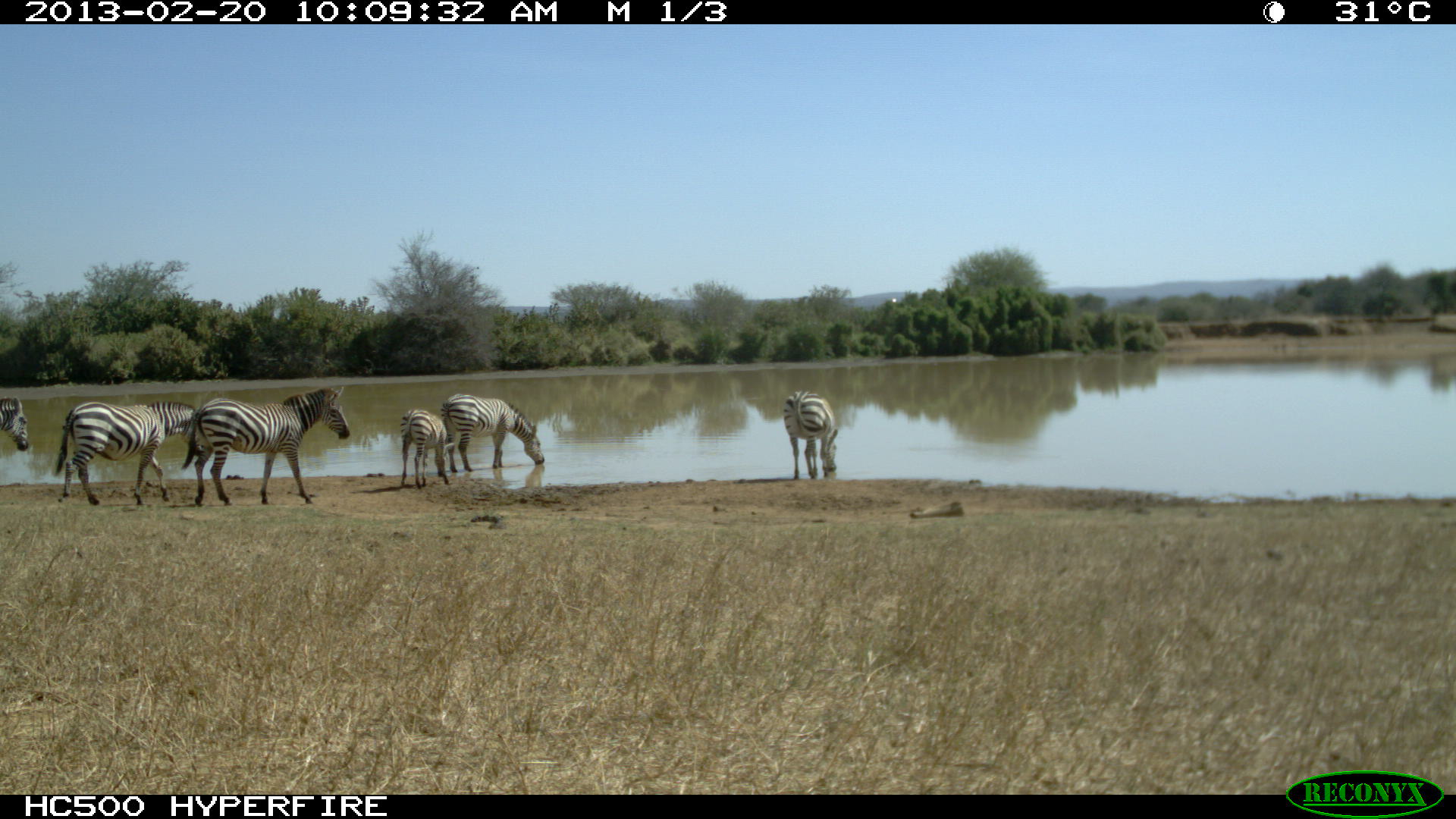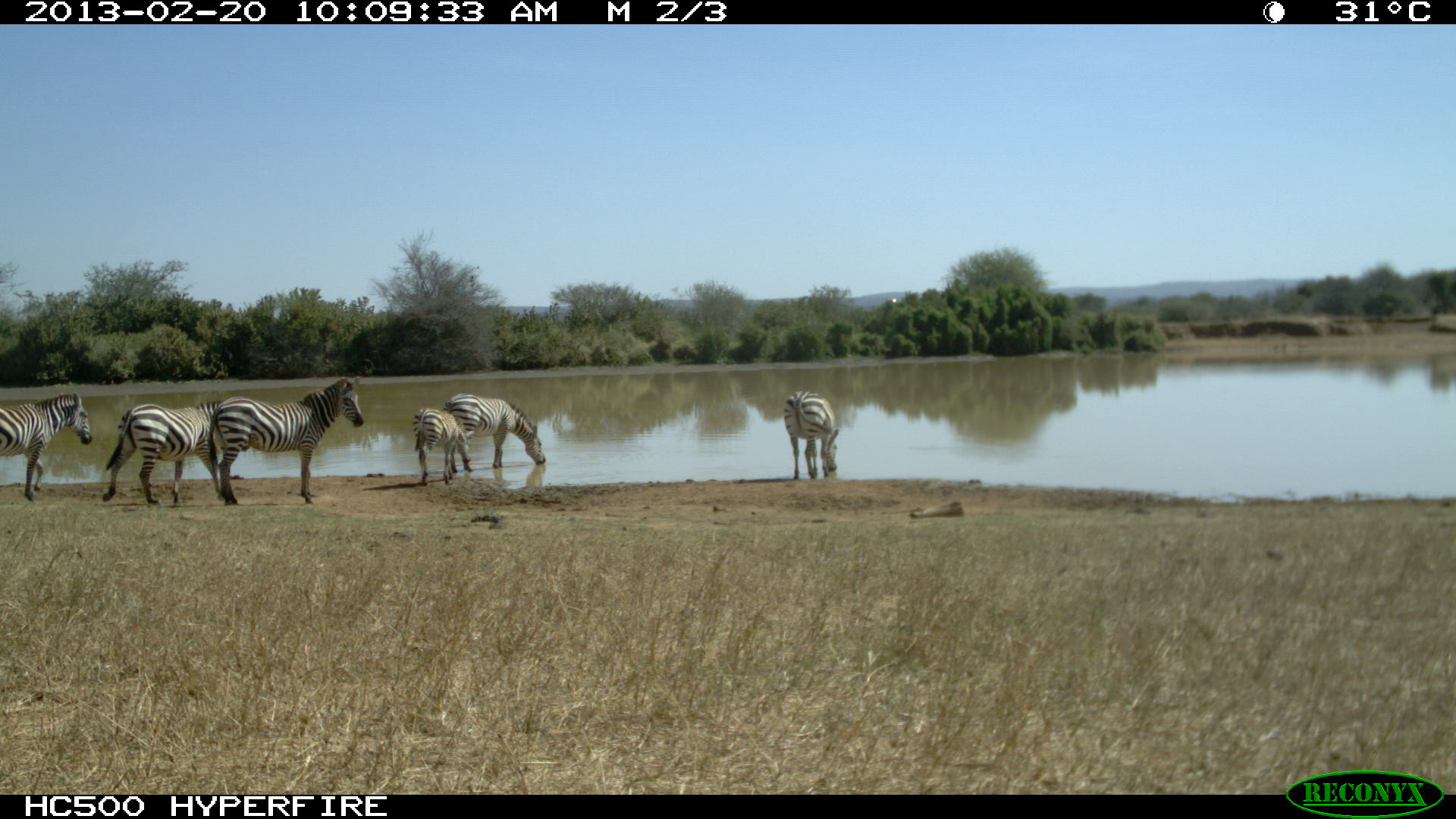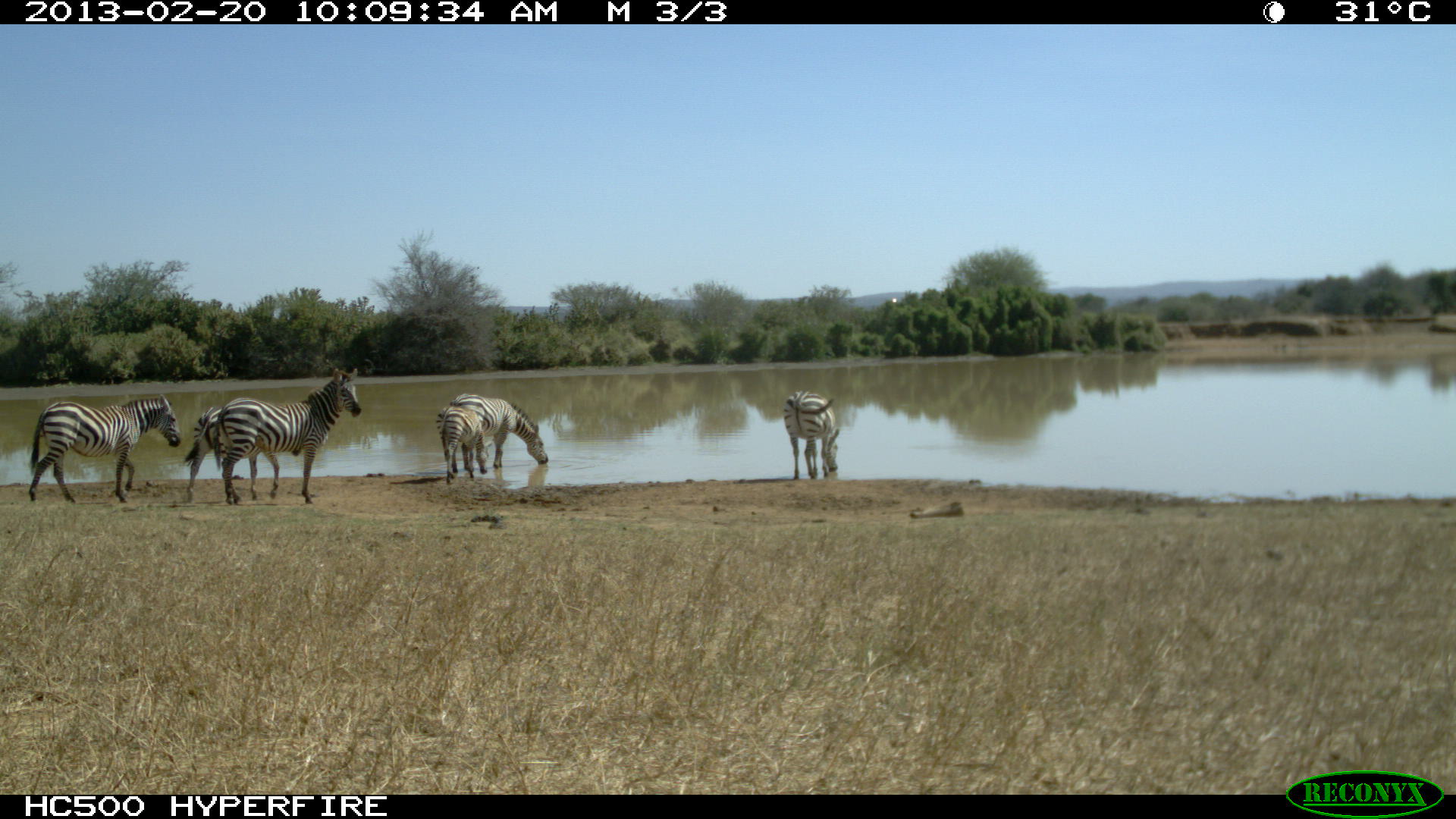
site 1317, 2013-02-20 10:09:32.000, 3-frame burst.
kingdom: Animalia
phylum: Chordata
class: Mammalia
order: Perissodactyla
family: Equidae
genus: Equus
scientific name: Equus quagga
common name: plains zebra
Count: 6.